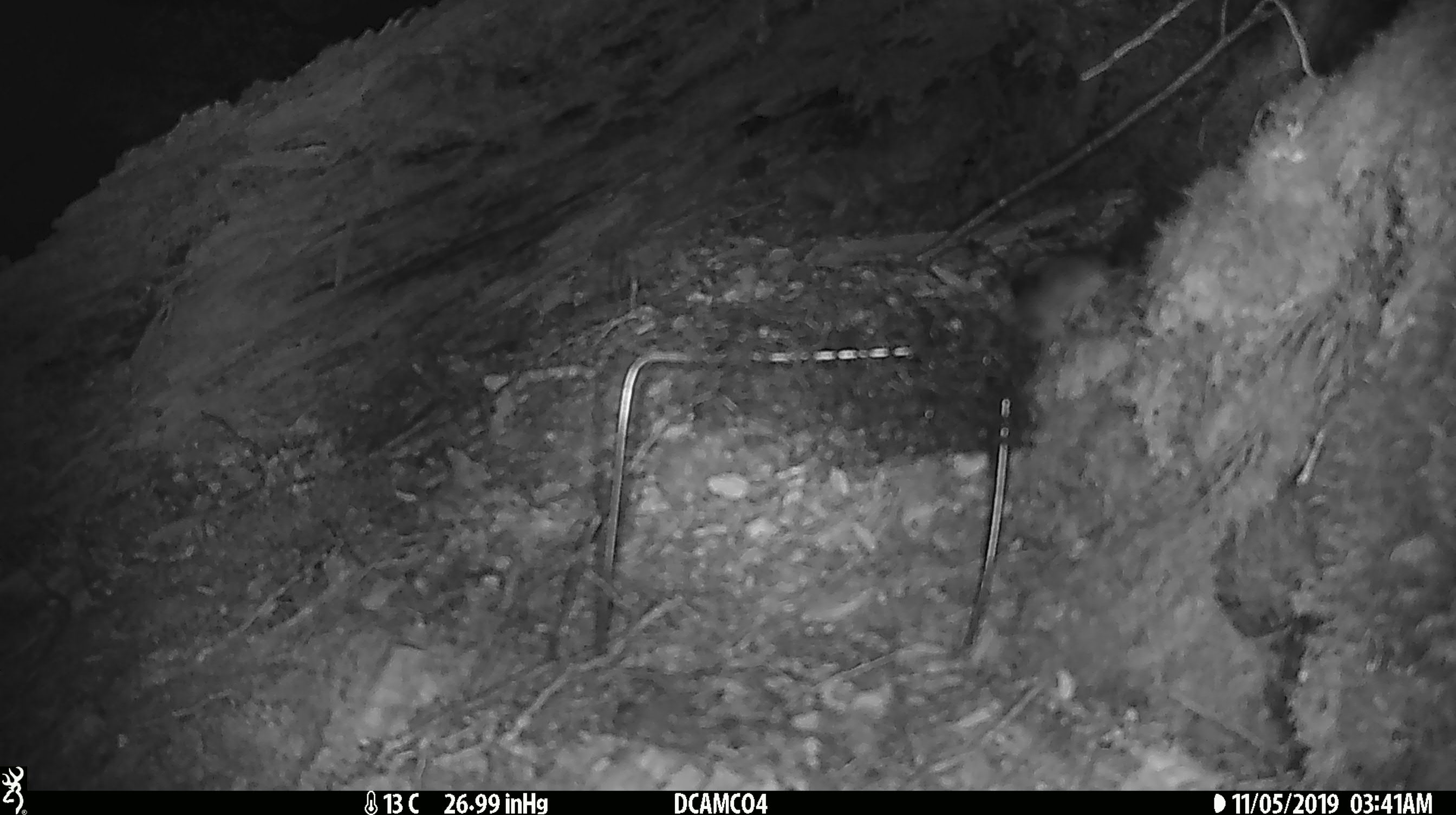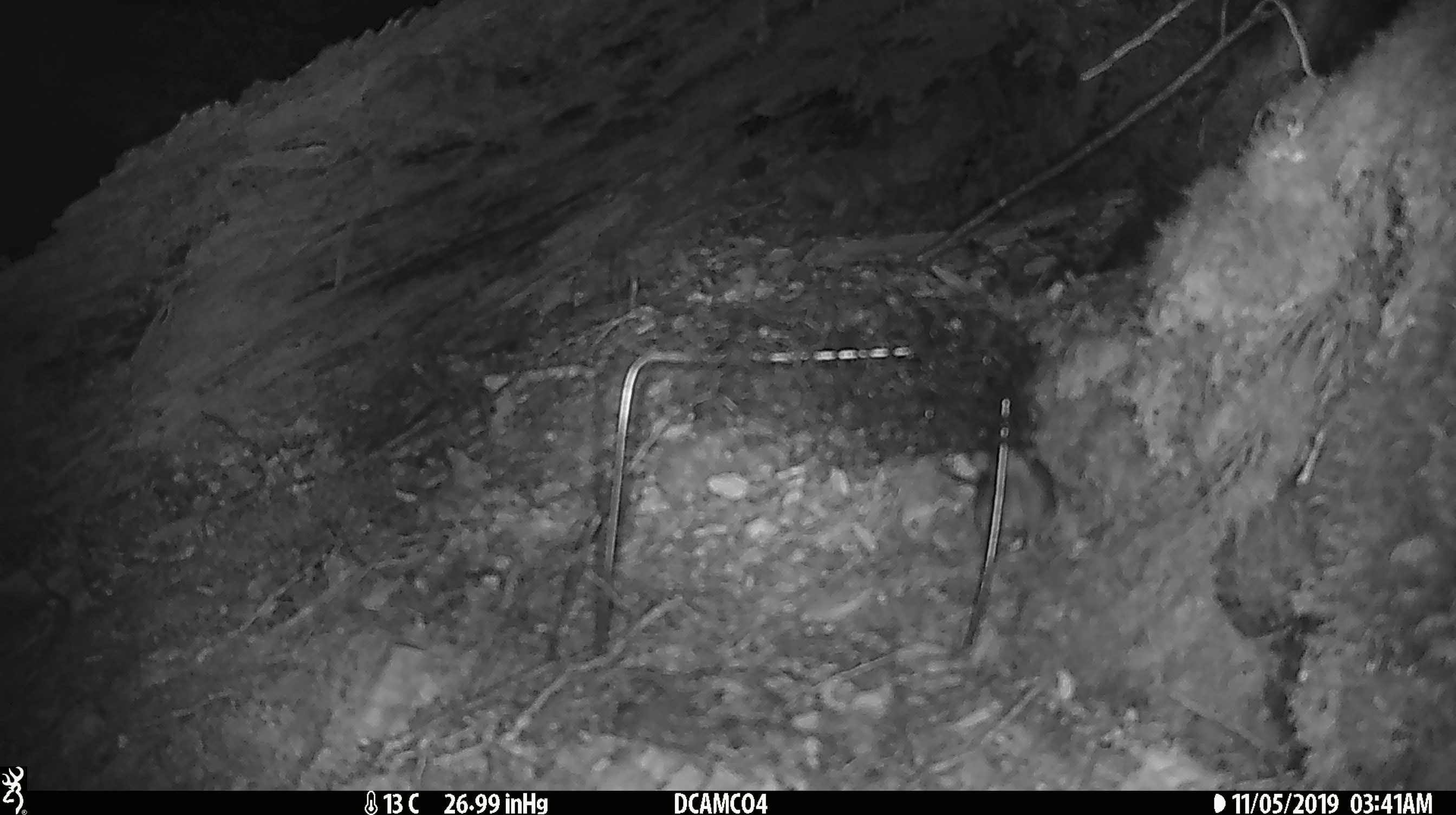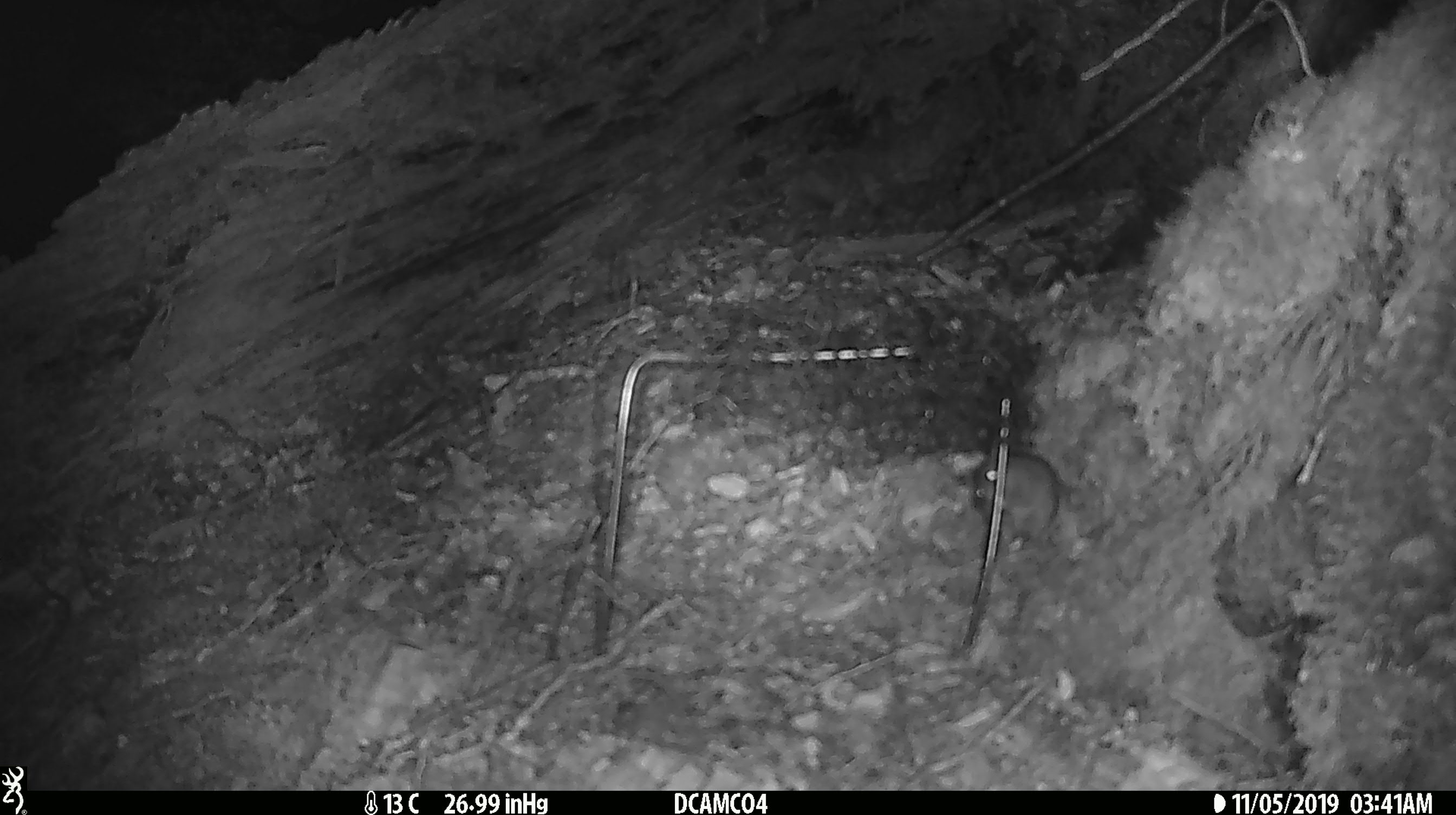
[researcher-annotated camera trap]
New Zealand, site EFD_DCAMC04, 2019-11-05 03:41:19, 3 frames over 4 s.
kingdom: Animalia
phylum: Chordata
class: Mammalia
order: Rodentia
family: Muridae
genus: Mus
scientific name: Mus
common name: mouse